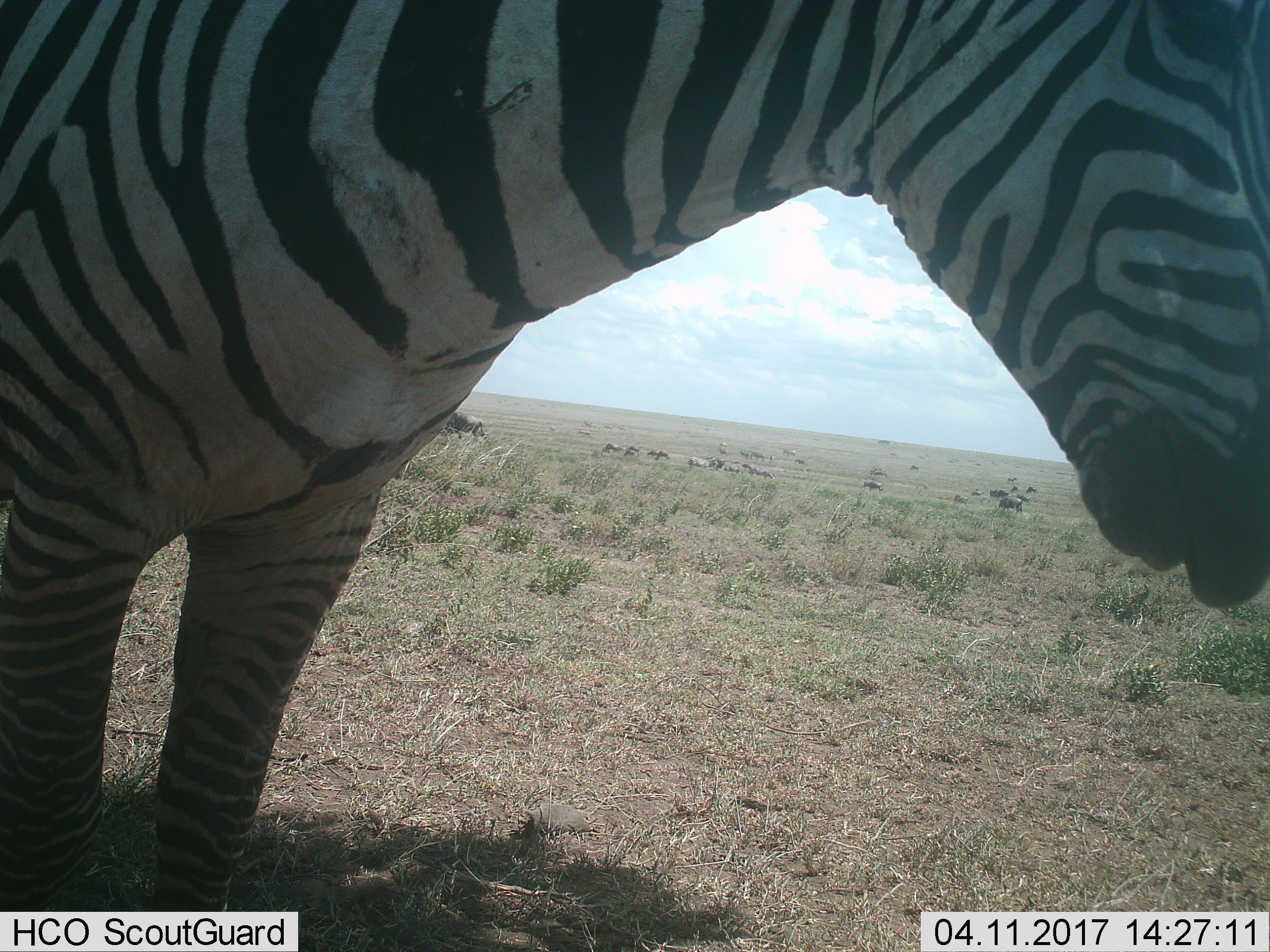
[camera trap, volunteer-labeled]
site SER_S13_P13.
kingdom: Animalia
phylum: Chordata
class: Mammalia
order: Perissodactyla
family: Equidae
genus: Equus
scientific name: Equus quagga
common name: plains zebra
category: zebraplains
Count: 1.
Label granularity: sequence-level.